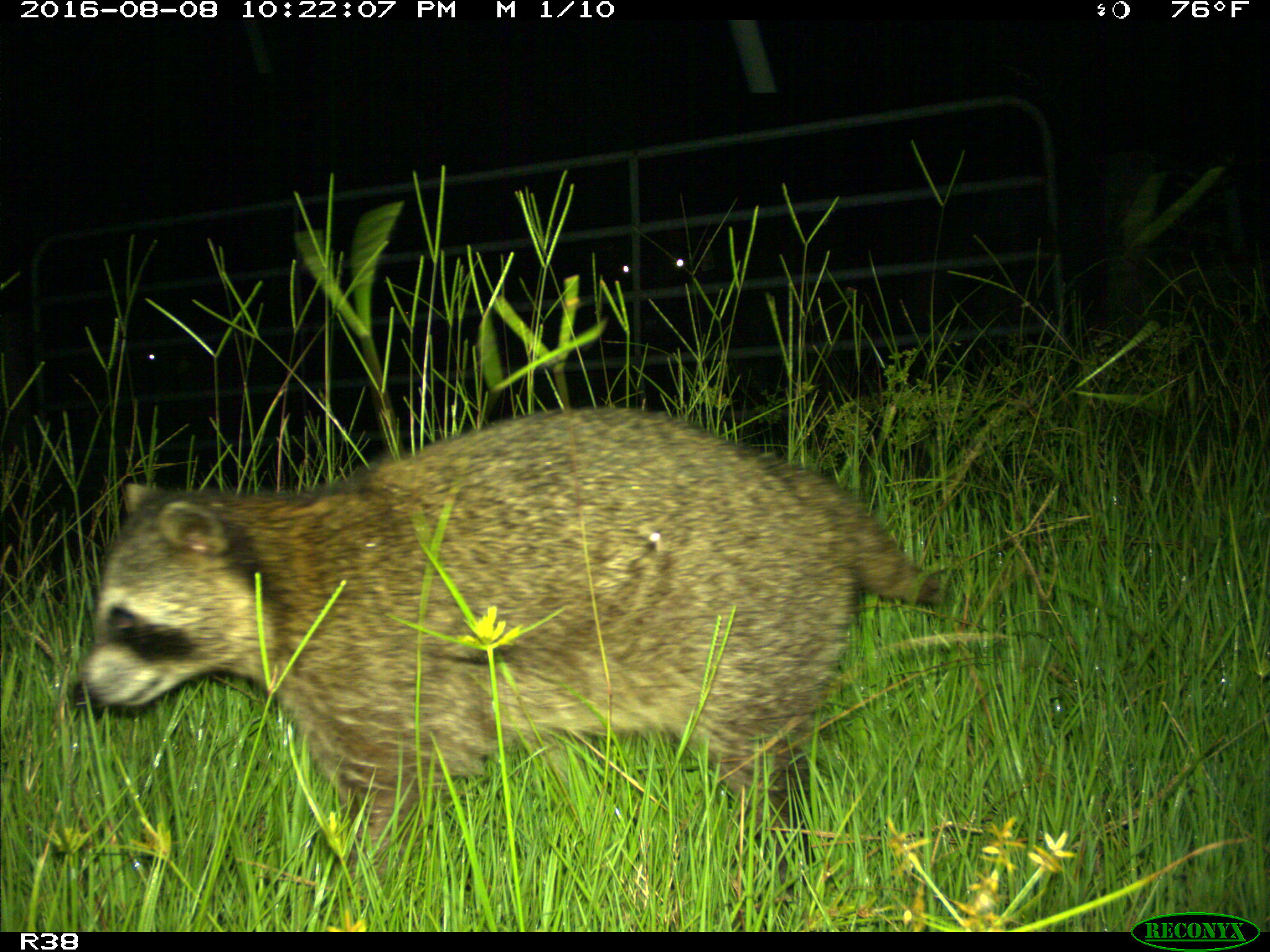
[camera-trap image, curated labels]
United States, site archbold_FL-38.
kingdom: Animalia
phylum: Chordata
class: Mammalia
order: Carnivora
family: Procyonidae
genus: Procyon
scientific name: Procyon lotor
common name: common raccoon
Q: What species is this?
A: Procyon lotor (common raccoon).